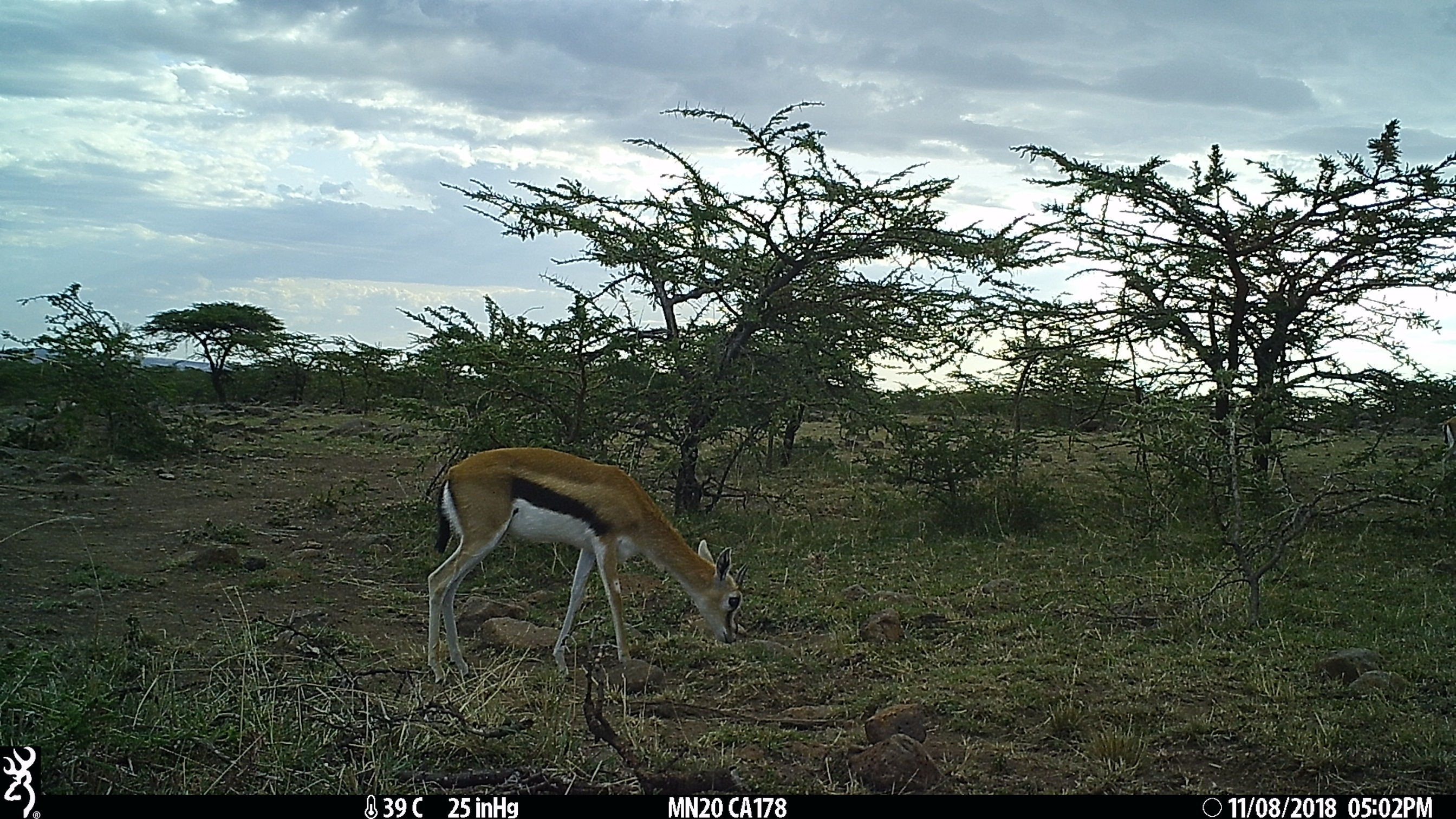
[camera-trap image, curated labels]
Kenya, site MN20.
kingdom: Animalia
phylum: Chordata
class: Mammalia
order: Artiodactyla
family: Bovidae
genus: Eudorcas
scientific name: Eudorcas thomsonii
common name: thomon's gazelle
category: gazelle thomsons